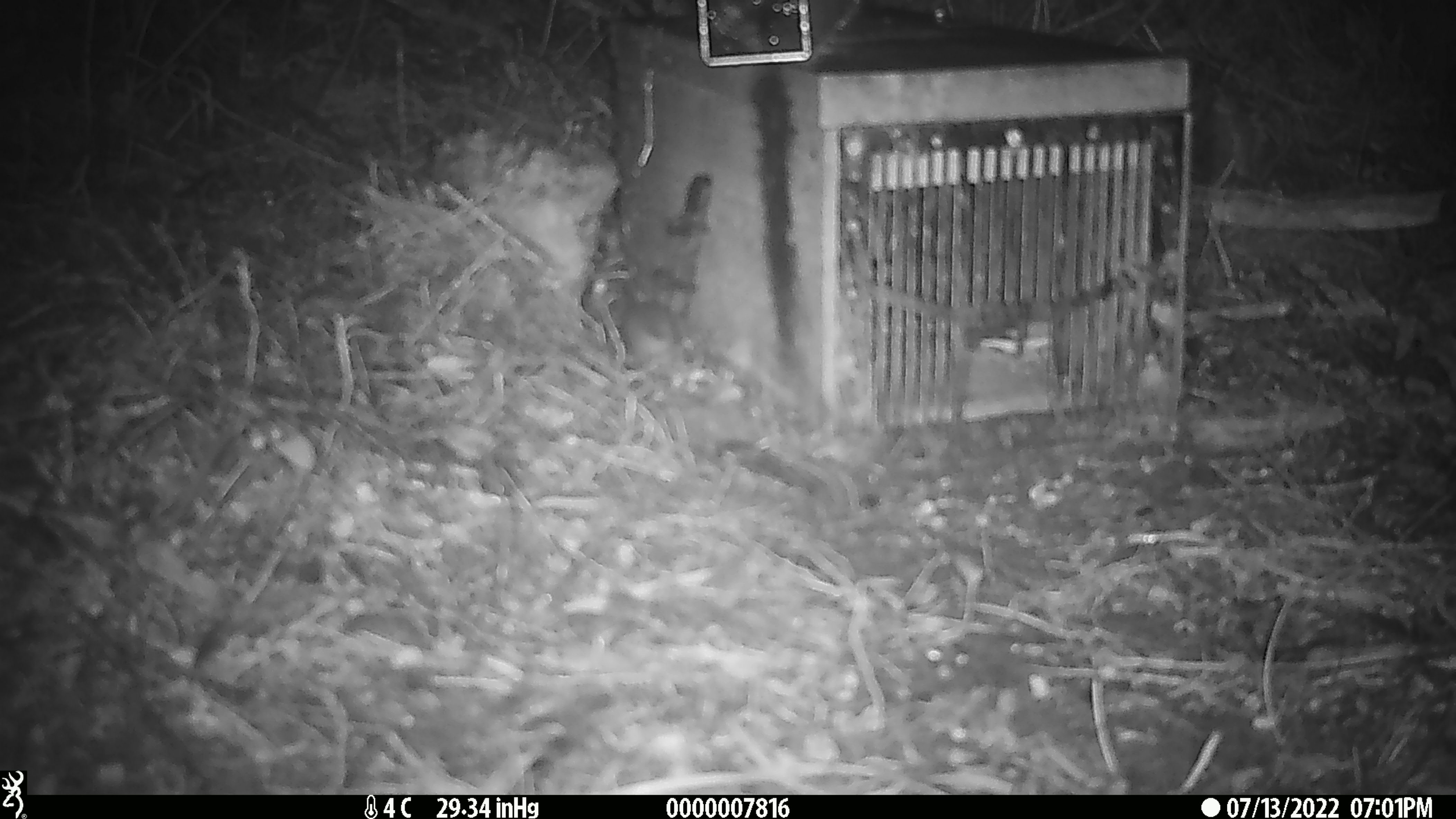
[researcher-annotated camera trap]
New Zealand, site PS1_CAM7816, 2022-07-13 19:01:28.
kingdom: Animalia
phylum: Chordata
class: Mammalia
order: Rodentia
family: Muridae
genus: Mus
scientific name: Mus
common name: mouse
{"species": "mouse (Mus)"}